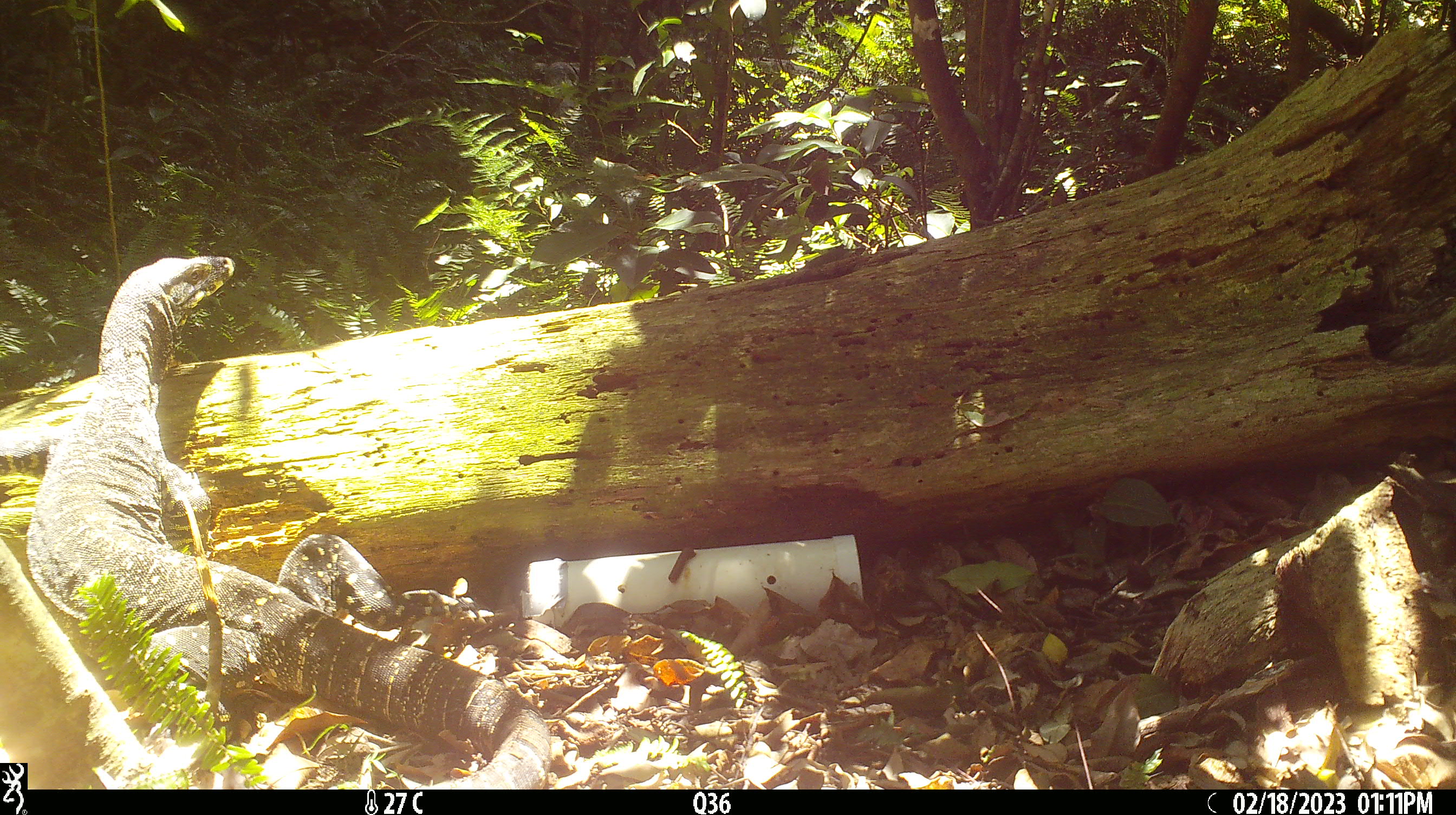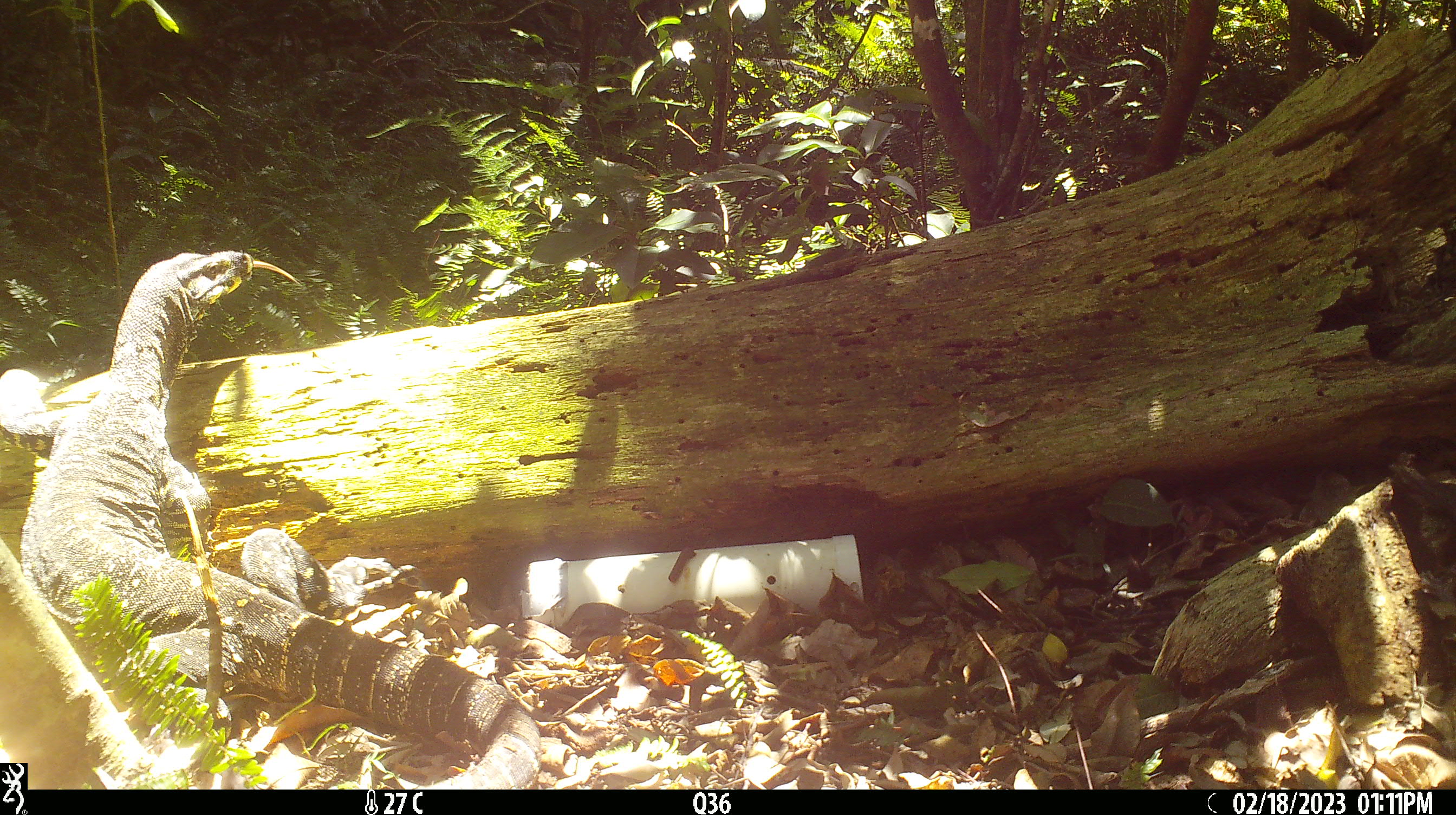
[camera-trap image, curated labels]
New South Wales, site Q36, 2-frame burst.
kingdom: Animalia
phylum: Chordata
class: Reptilia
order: Squamata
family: Varanidae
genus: Varanus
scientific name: Varanus varius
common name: lace monitor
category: goanna